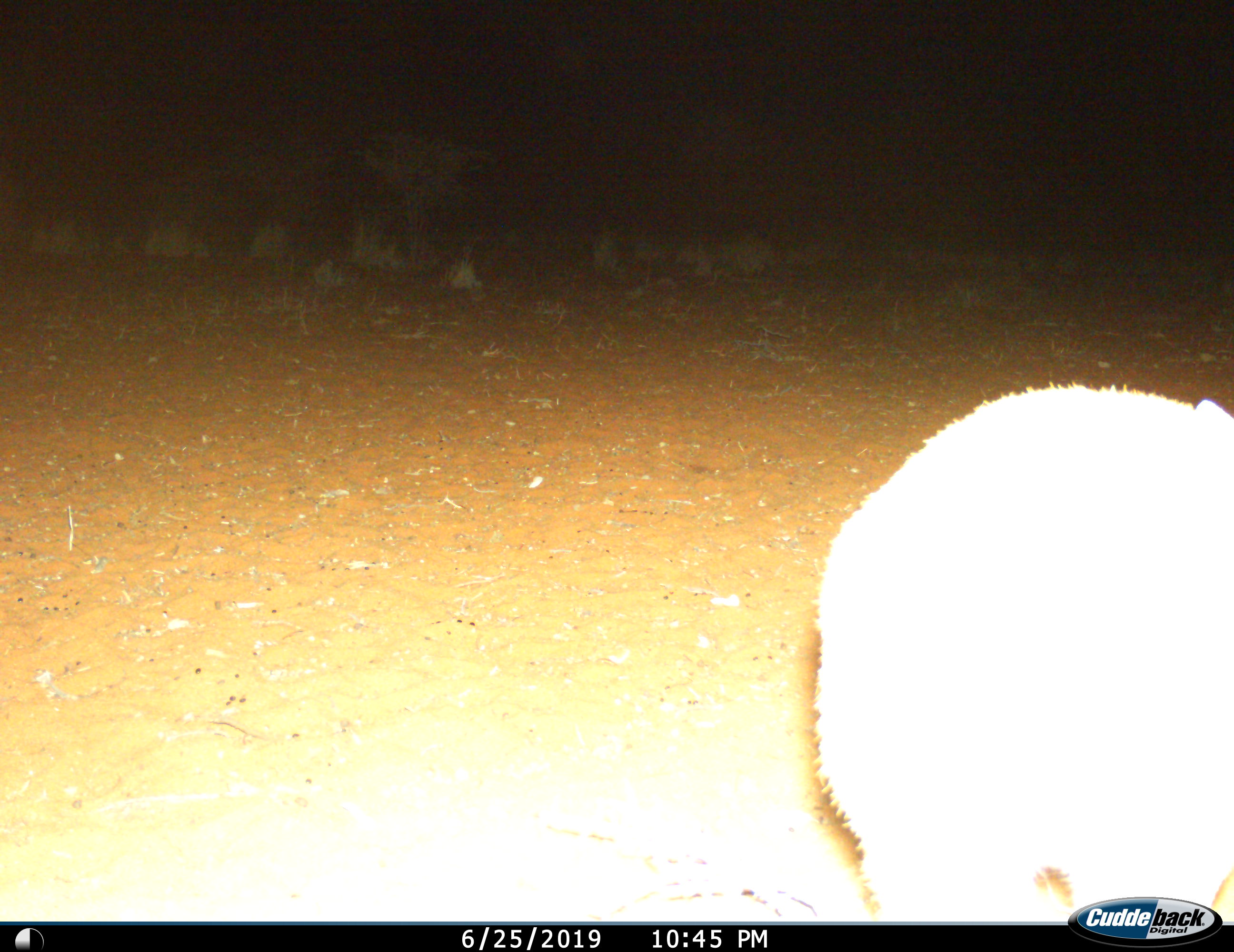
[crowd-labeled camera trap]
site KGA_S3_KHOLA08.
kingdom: Animalia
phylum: Chordata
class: Mammalia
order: Artiodactyla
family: Bovidae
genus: Raphicerus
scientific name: Raphicerus campestris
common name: steenbok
Steenbok (Raphicerus campestris), count 1. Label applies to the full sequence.